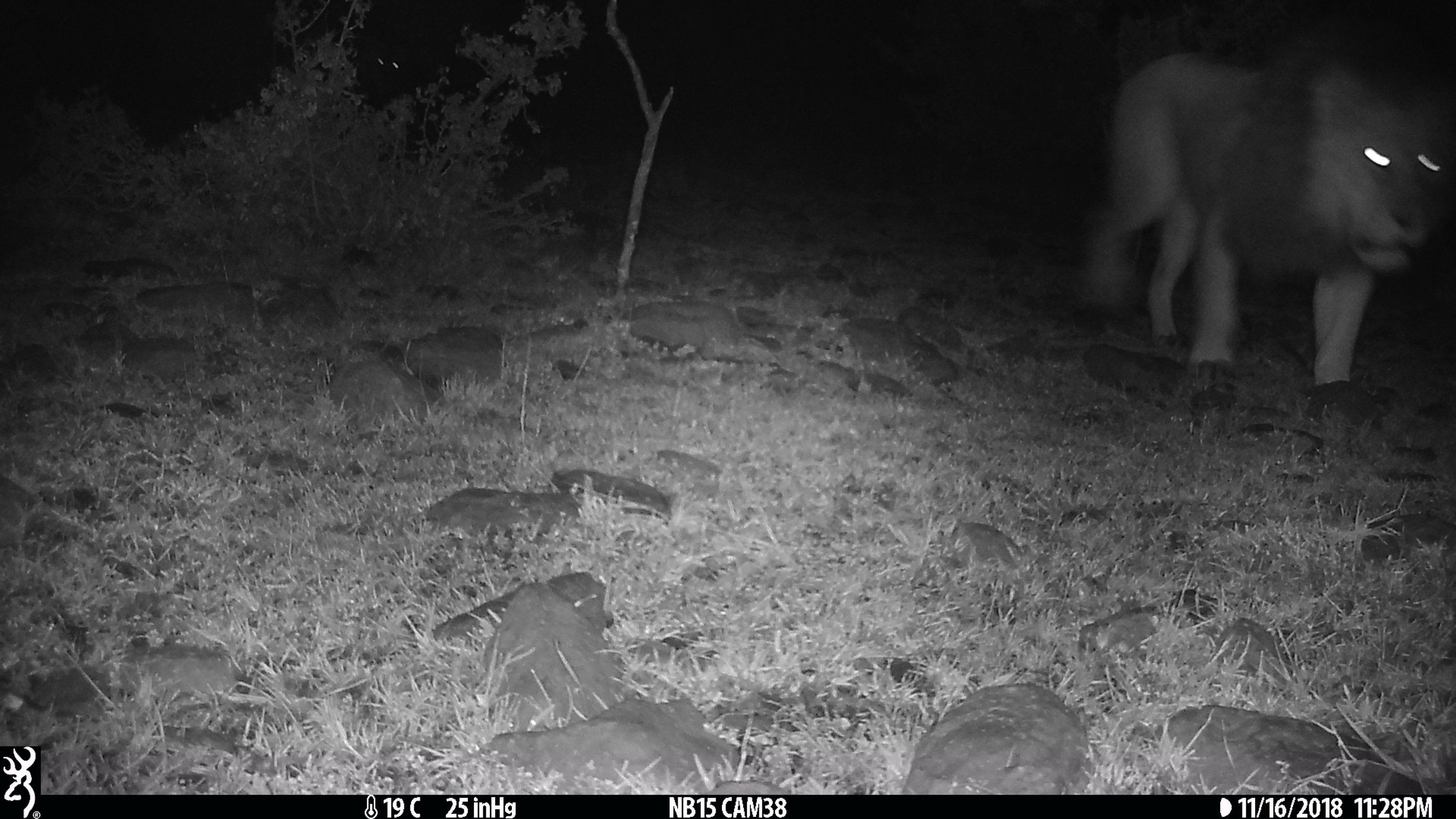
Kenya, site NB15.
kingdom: Animalia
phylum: Chordata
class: Mammalia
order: Carnivora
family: Felidae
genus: Panthera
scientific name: Panthera leo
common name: lion